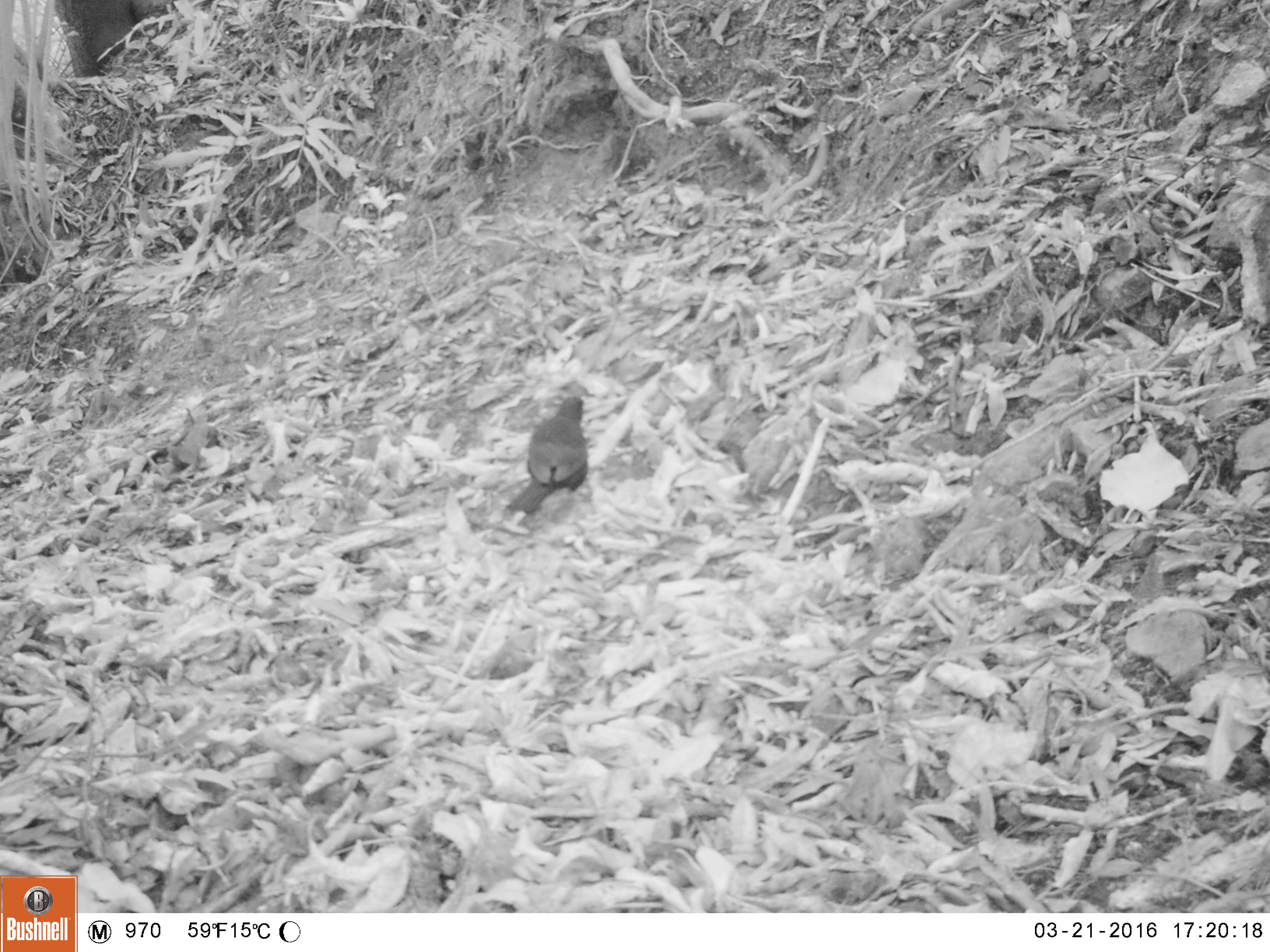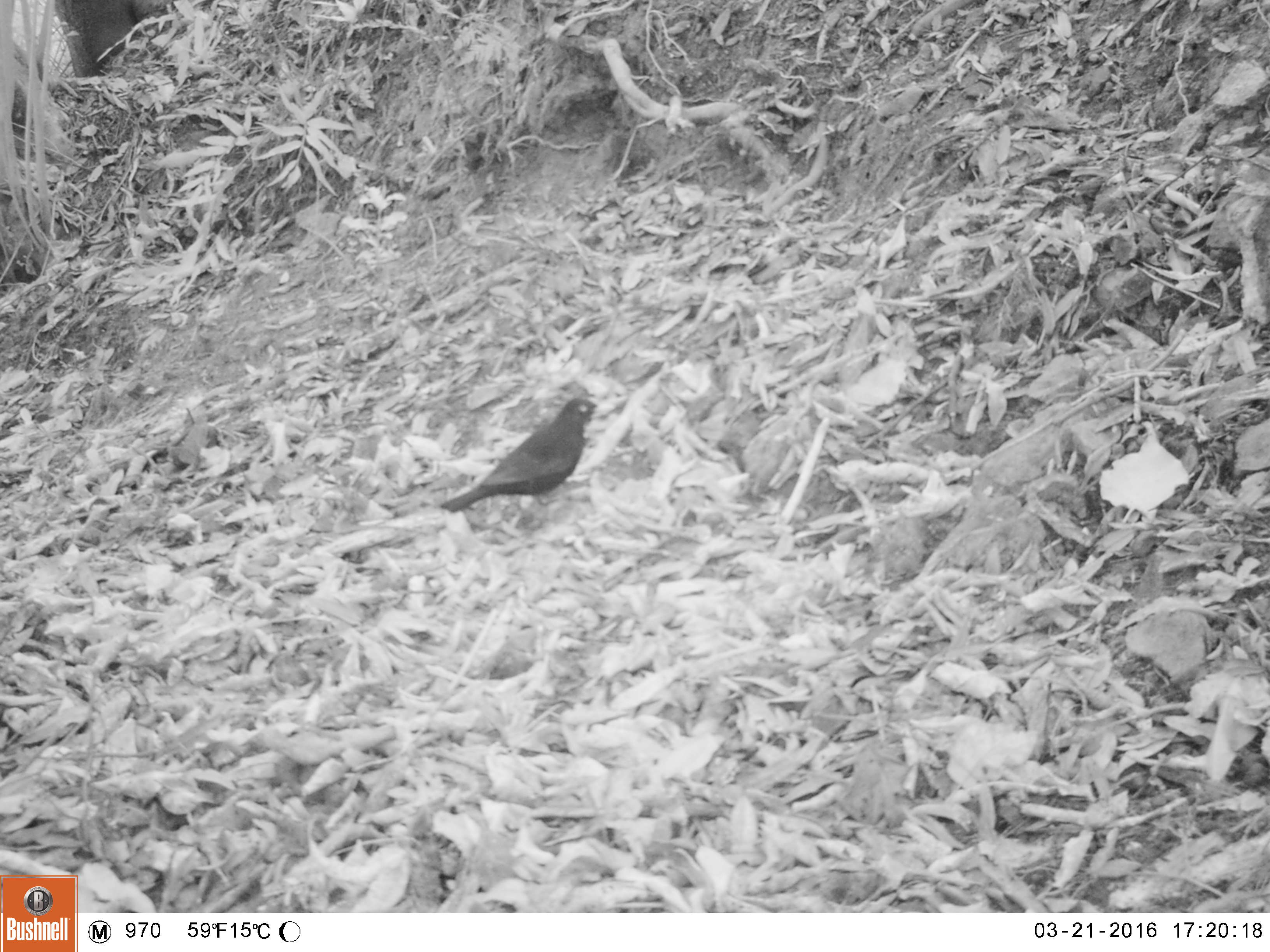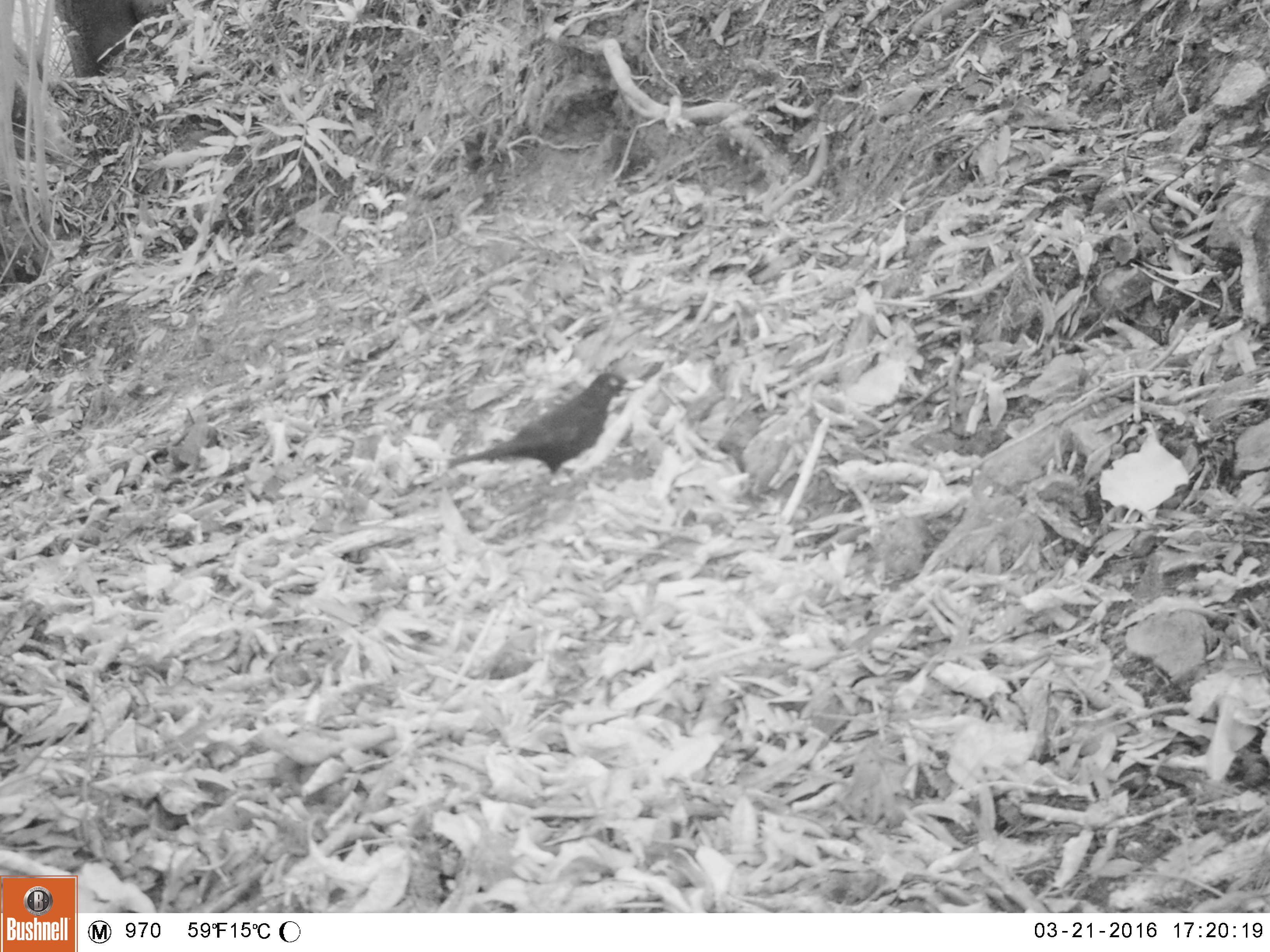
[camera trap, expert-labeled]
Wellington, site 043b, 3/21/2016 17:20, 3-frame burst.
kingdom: Animalia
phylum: Chordata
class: Aves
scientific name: Aves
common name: bird